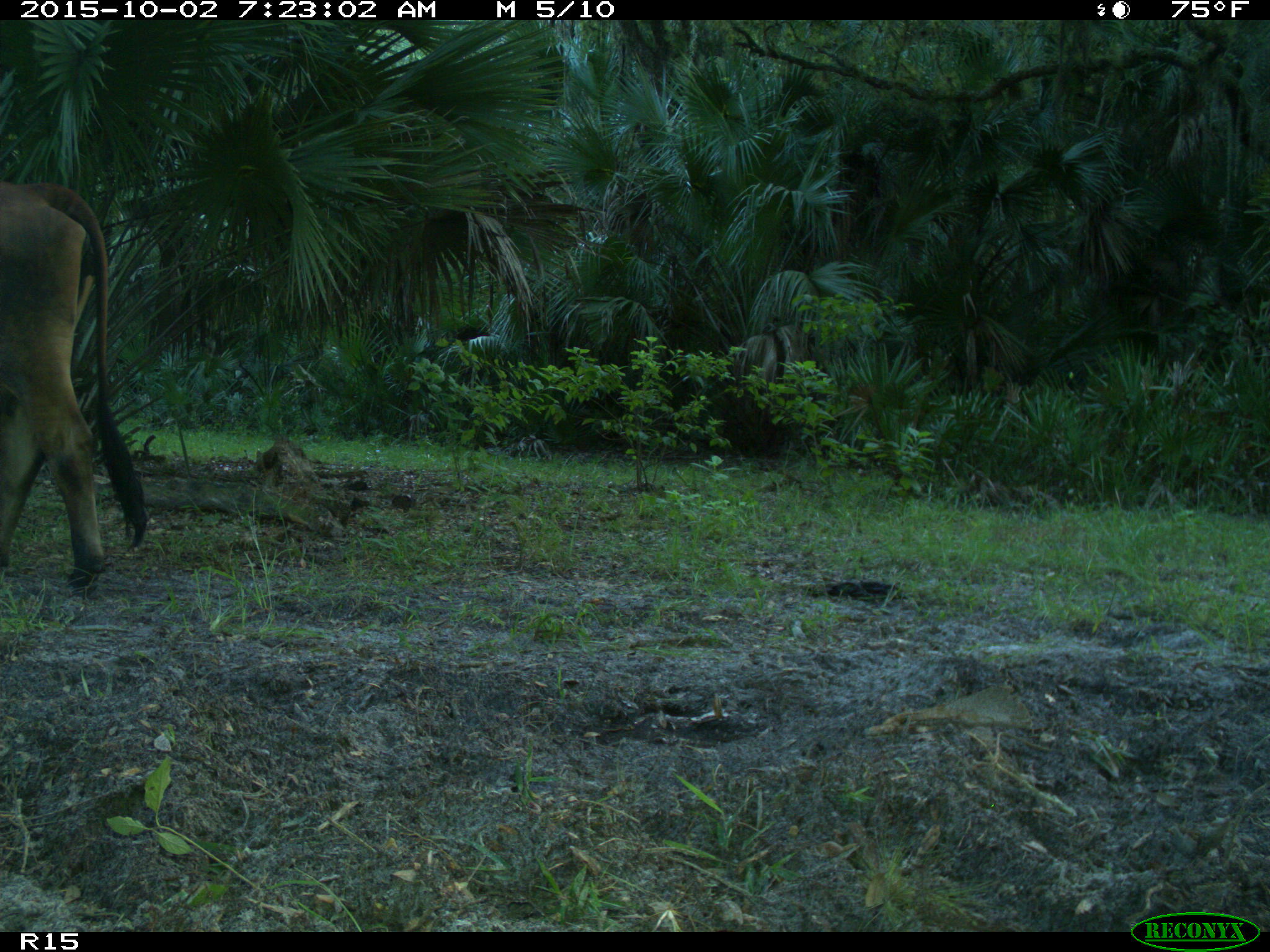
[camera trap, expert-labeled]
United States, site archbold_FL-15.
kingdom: Animalia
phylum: Chordata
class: Mammalia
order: Artiodactyla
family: Bovidae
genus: Bos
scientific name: Bos taurus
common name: domestic cow